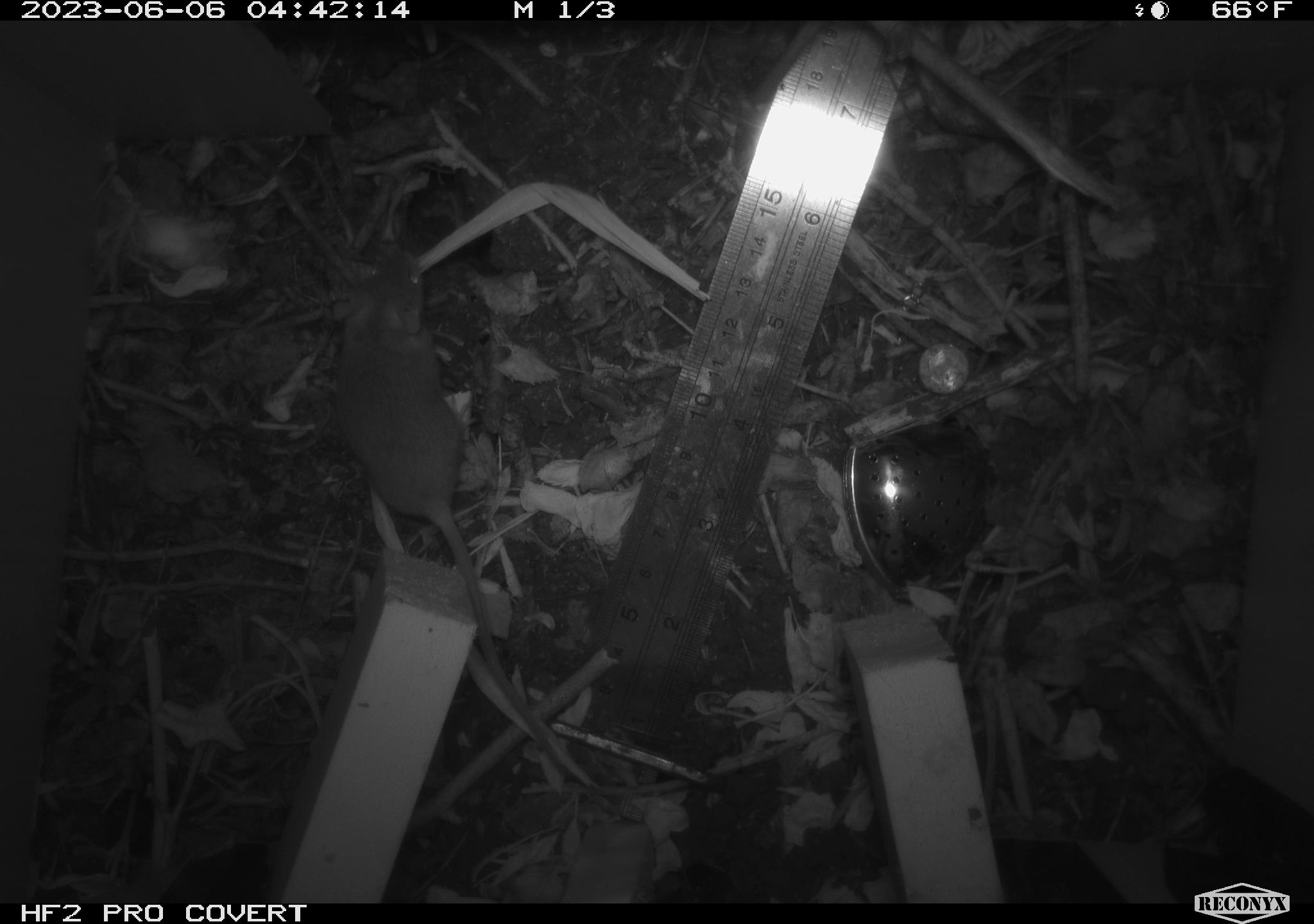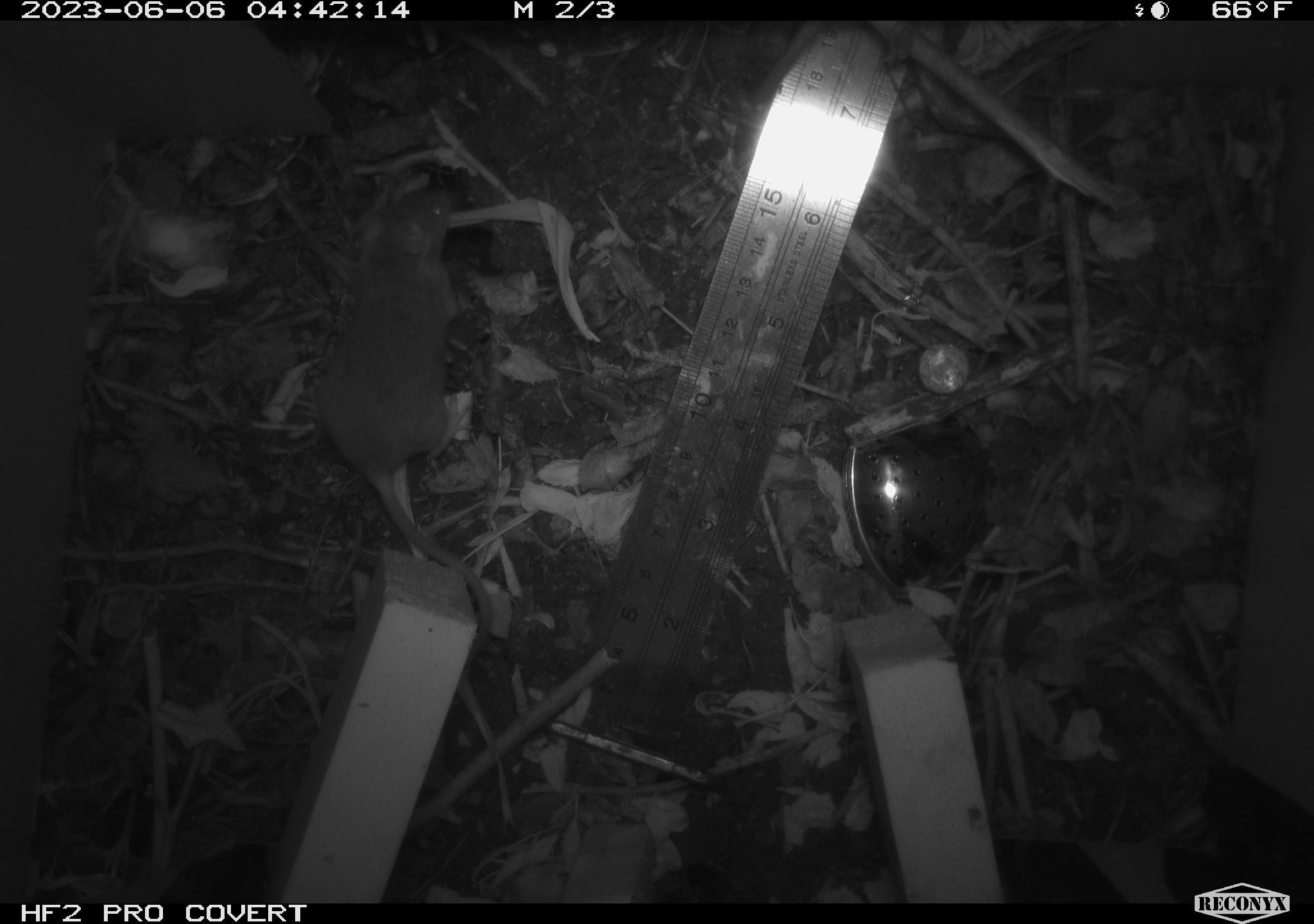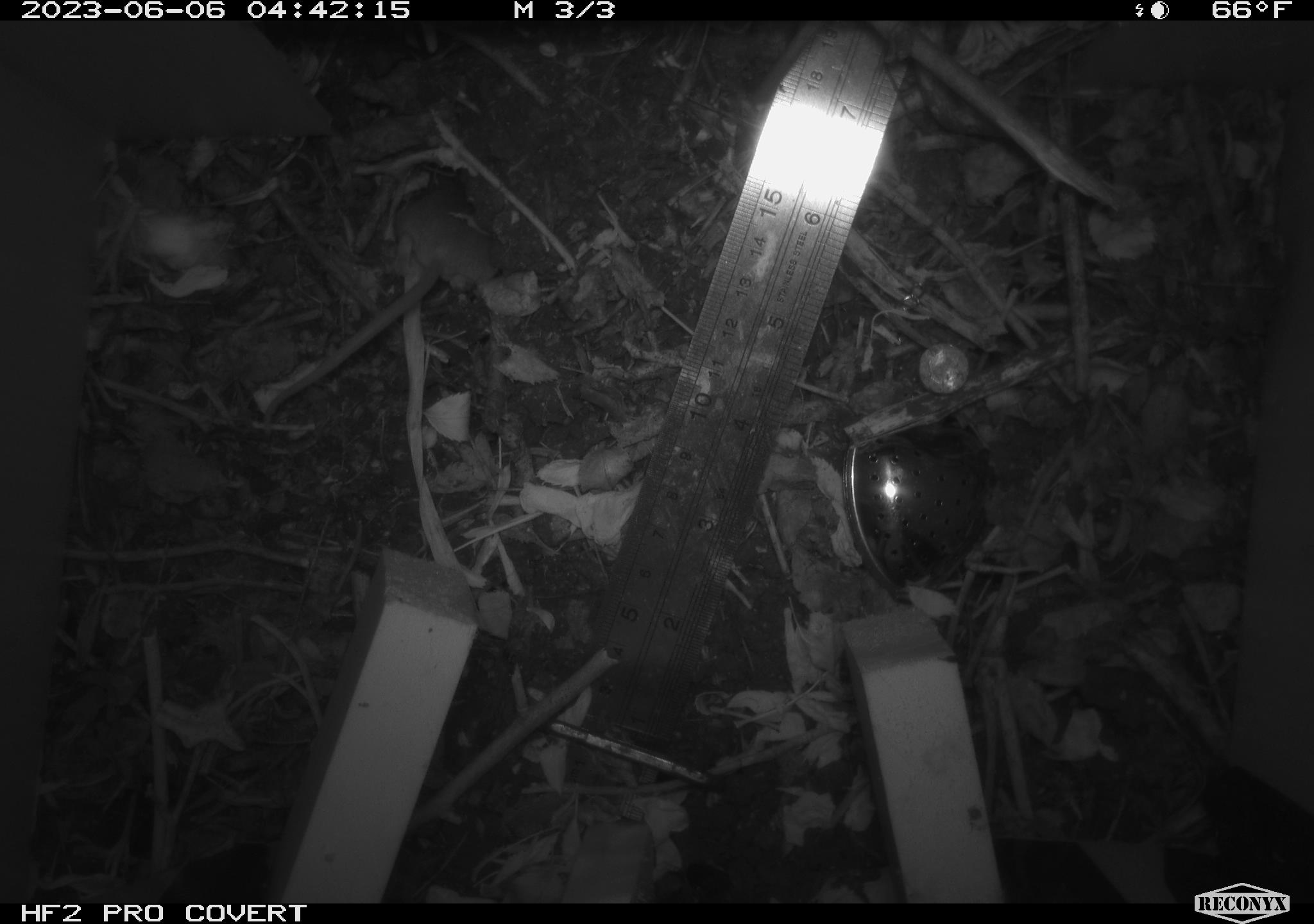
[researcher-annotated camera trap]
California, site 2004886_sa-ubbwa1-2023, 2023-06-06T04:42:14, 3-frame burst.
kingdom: Animalia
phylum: Chordata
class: Mammalia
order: Rodentia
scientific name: Rodentia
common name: rodent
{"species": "rodent (Rodentia)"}